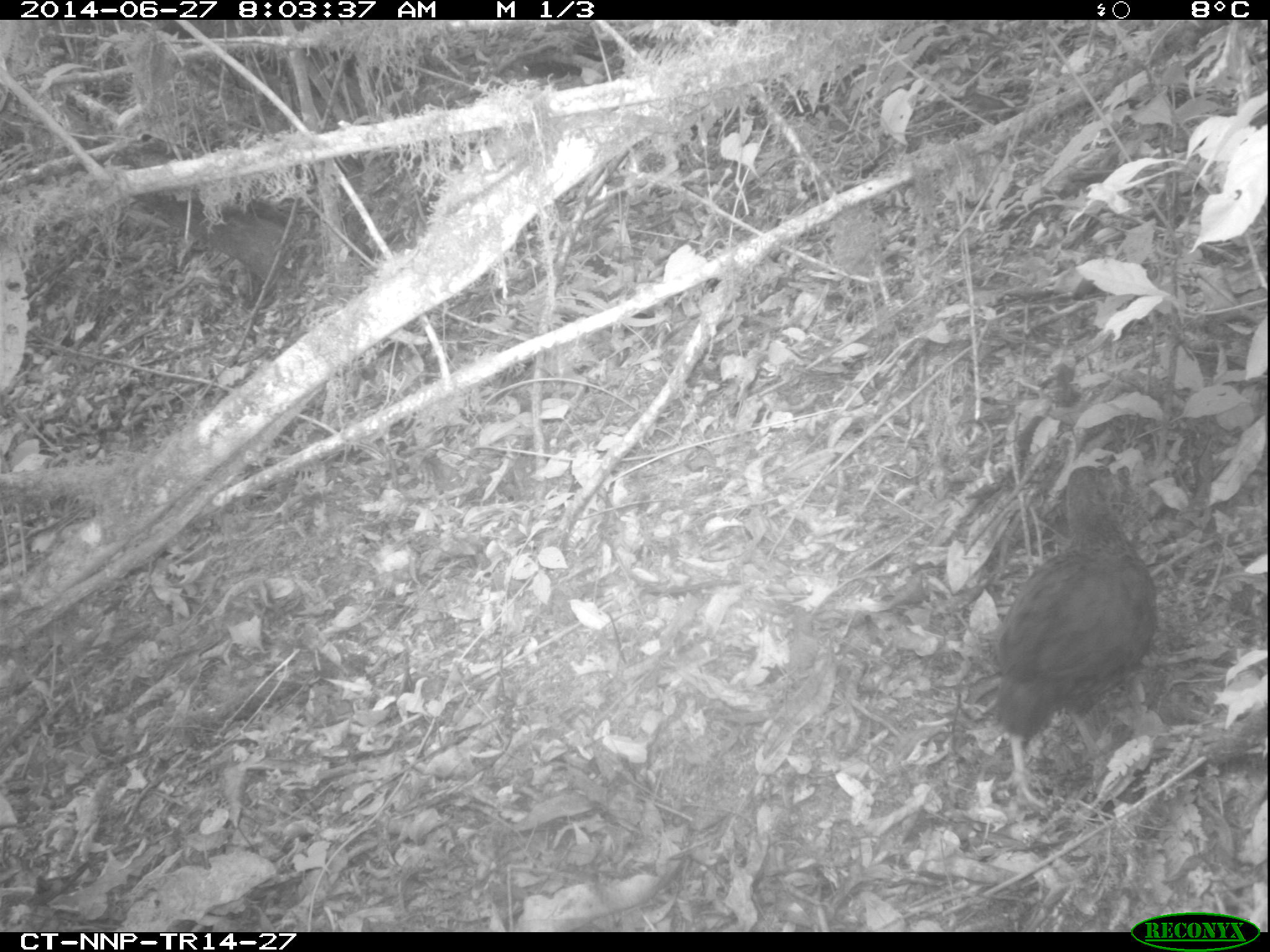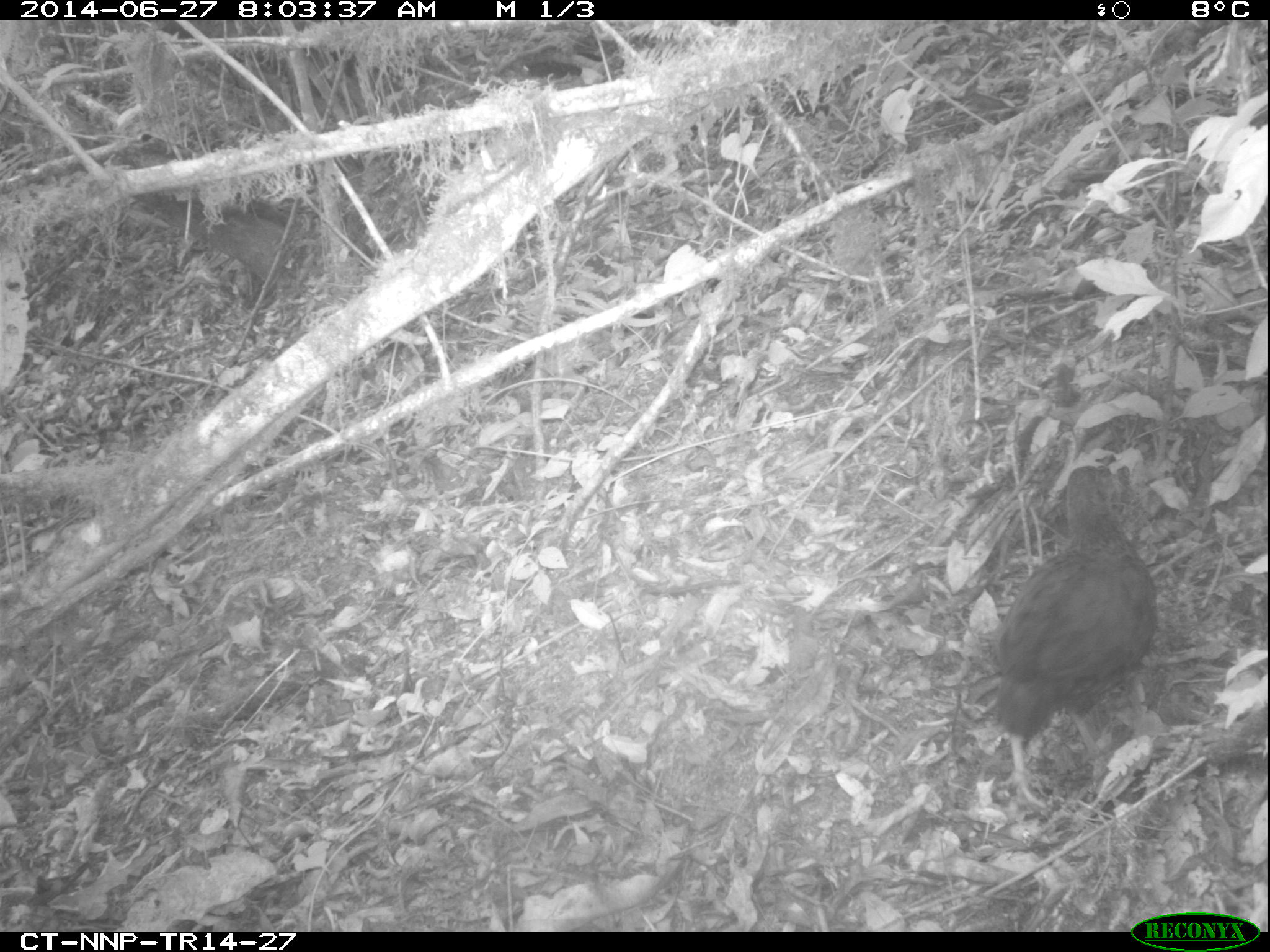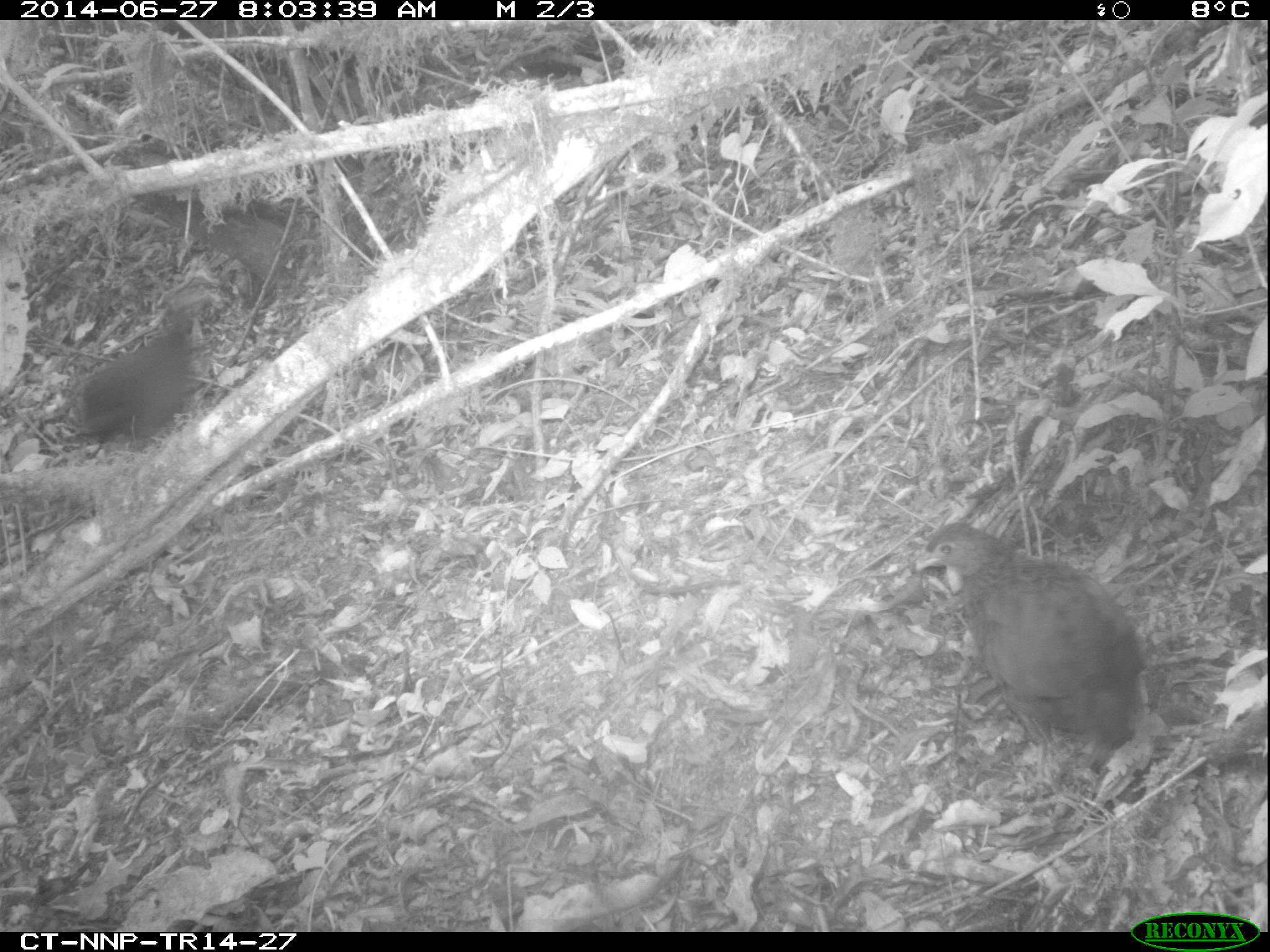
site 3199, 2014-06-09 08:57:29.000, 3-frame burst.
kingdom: Animalia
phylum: Chordata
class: Aves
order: Galliformes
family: Phasianidae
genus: Pternistis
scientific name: Pternistis nobilis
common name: handsome francolin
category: francolinus nobilis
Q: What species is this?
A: Francolinus nobilis (handsome francolin) (Pternistis nobilis).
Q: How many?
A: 1.